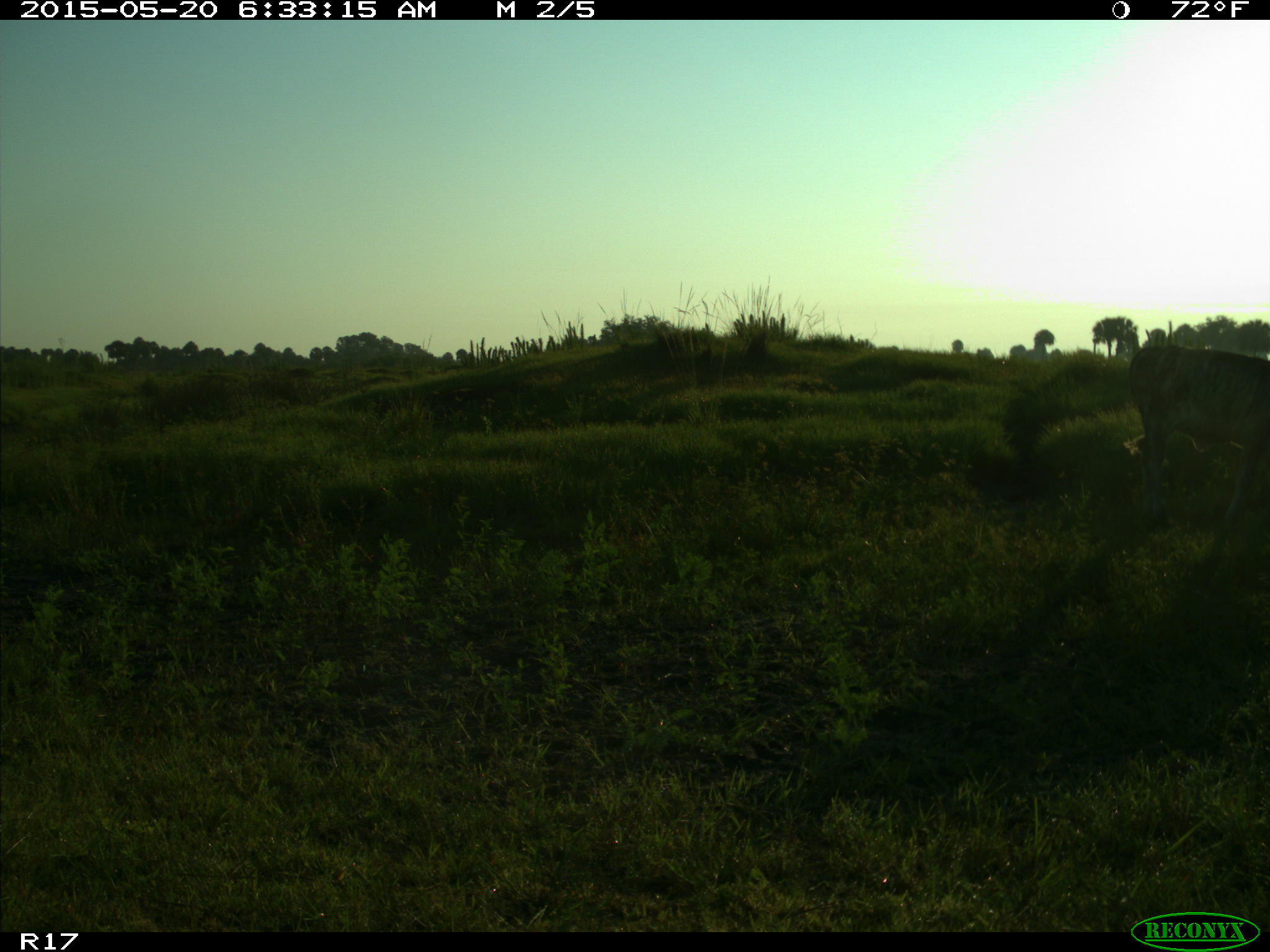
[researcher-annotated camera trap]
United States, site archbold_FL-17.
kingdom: Animalia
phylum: Chordata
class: Mammalia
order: Artiodactyla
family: Bovidae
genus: Bos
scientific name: Bos taurus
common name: domestic cow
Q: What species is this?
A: Bos taurus (domestic cow).